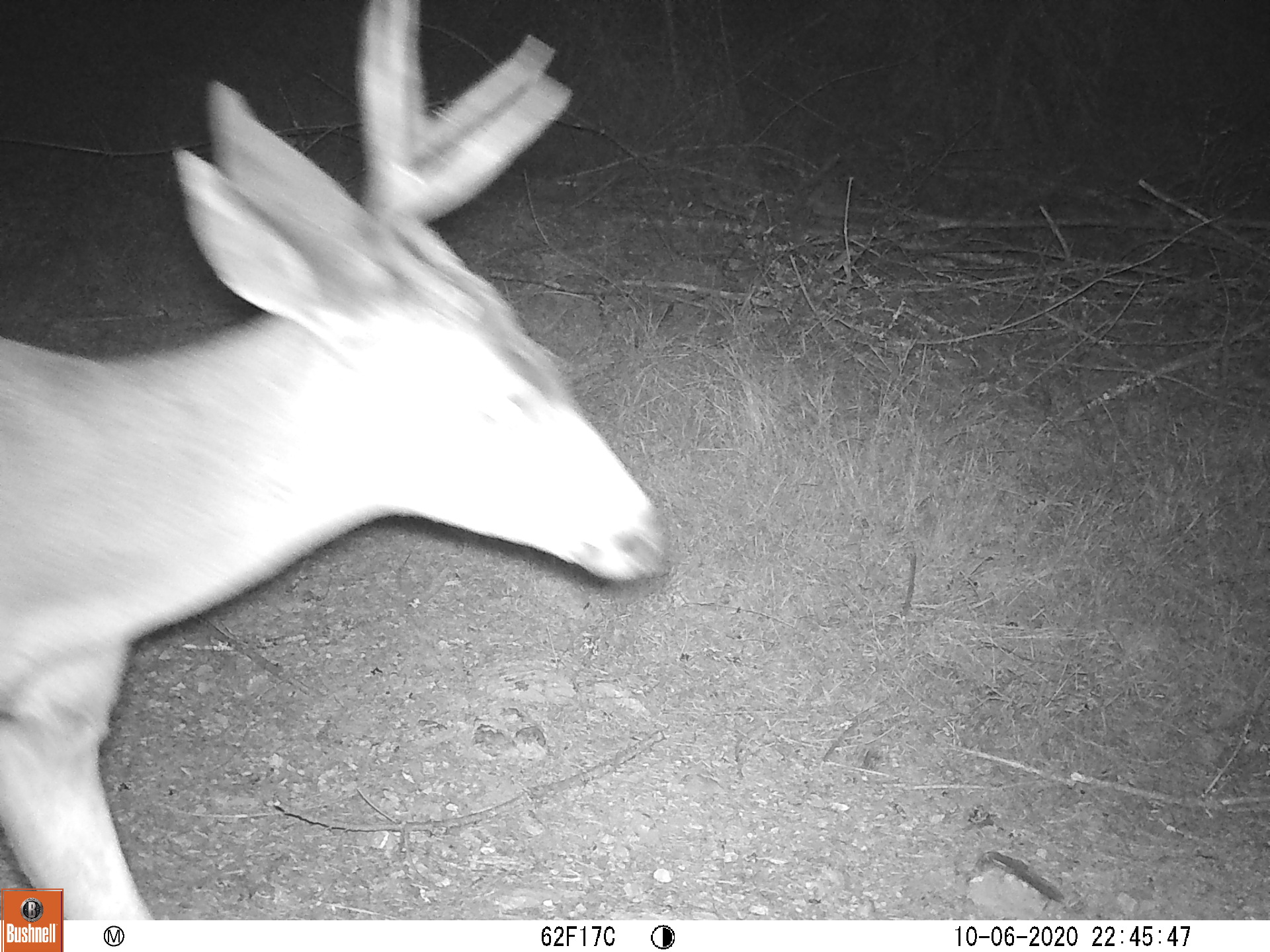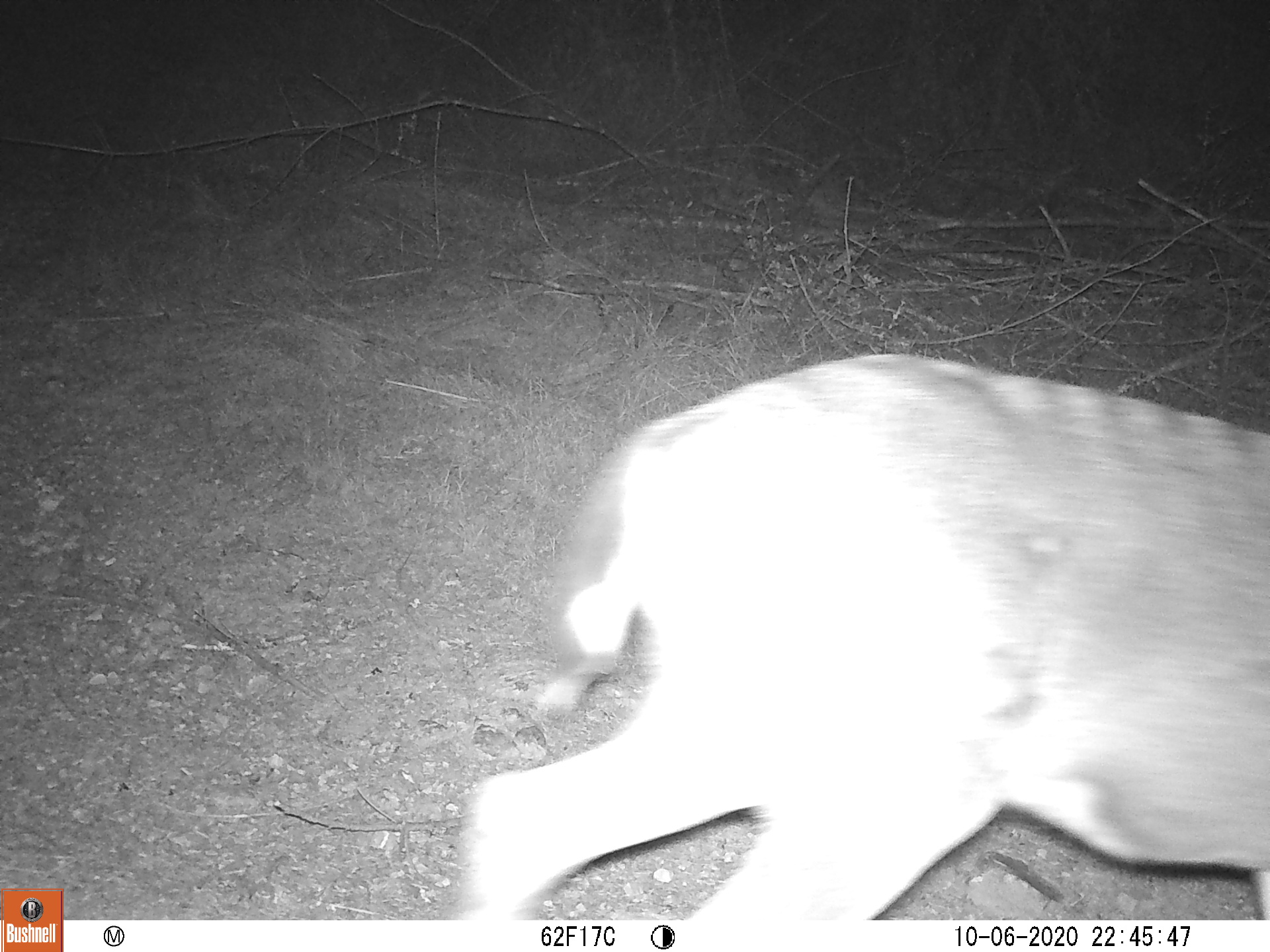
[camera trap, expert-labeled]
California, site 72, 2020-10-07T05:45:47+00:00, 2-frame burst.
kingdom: Animalia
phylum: Chordata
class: Mammalia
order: Artiodactyla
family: Cervidae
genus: Odocoileus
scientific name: Odocoileus hemionus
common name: mule deer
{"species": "mule deer (Odocoileus hemionus)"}